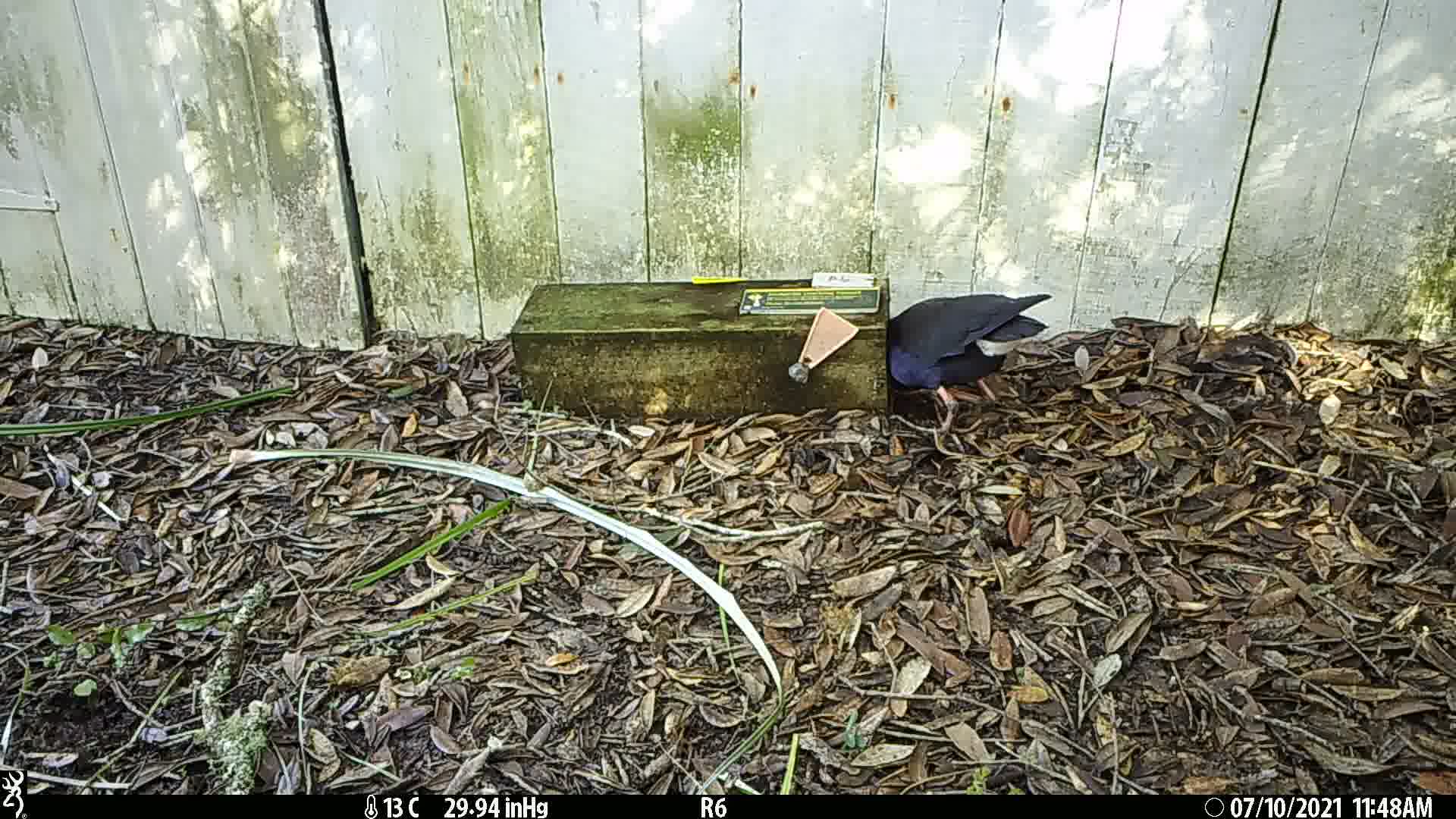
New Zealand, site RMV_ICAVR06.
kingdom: Animalia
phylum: Chordata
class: Aves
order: Gruiformes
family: Rallidae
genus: Porphyrio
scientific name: Porphyrio melanotus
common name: australasian swamphen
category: pukeko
Pukeko (australasian swamphen) (Porphyrio melanotus).